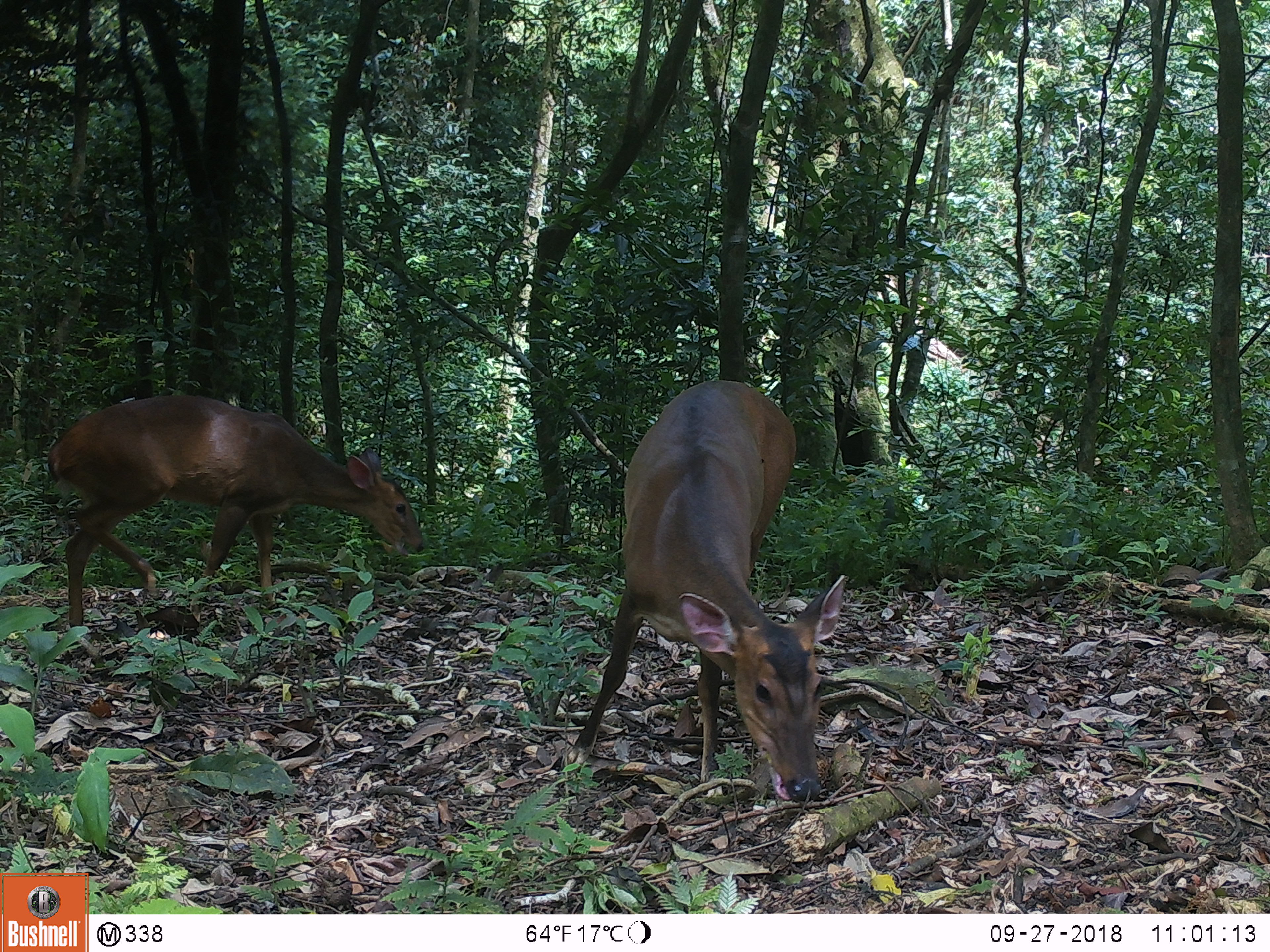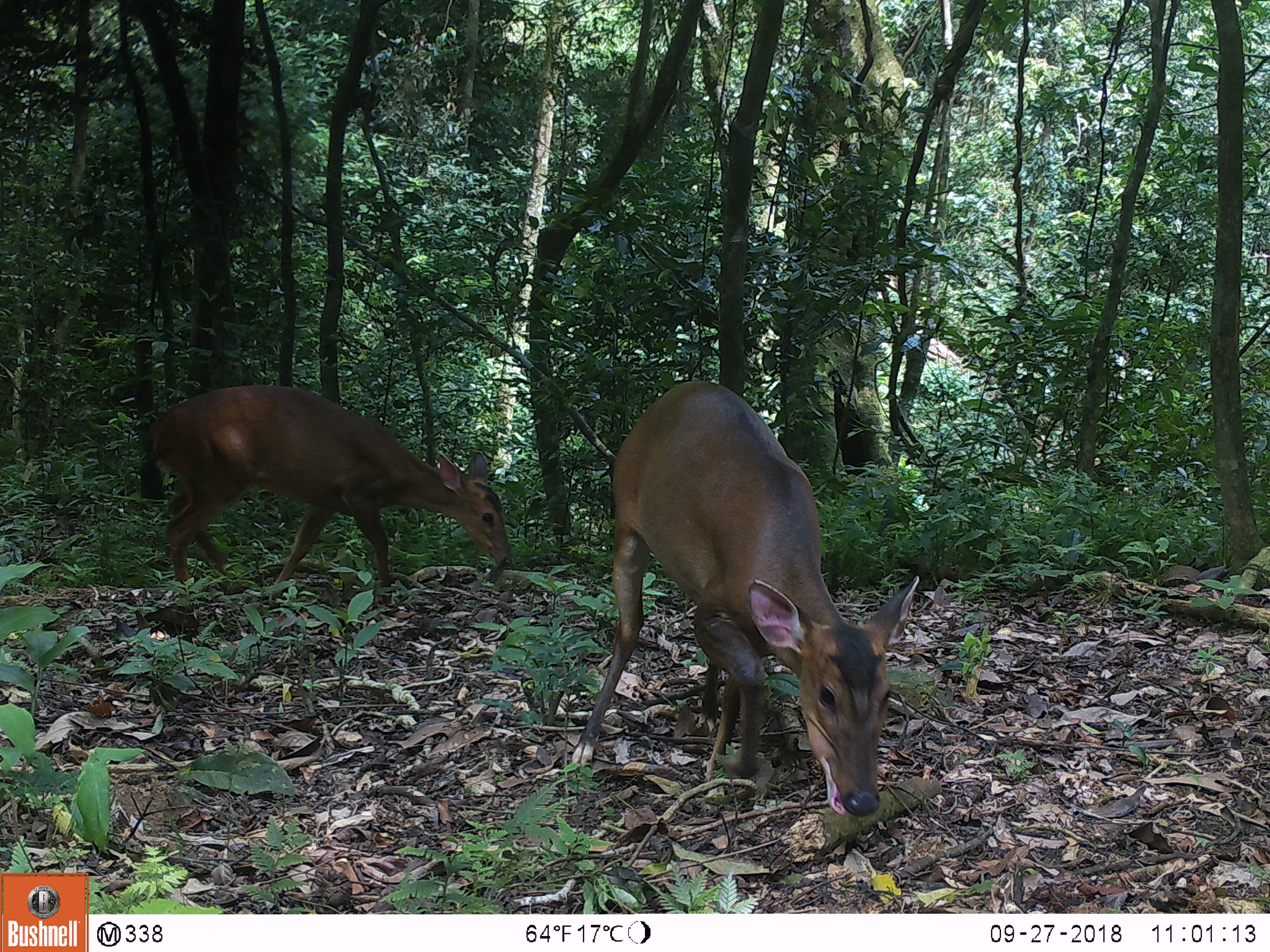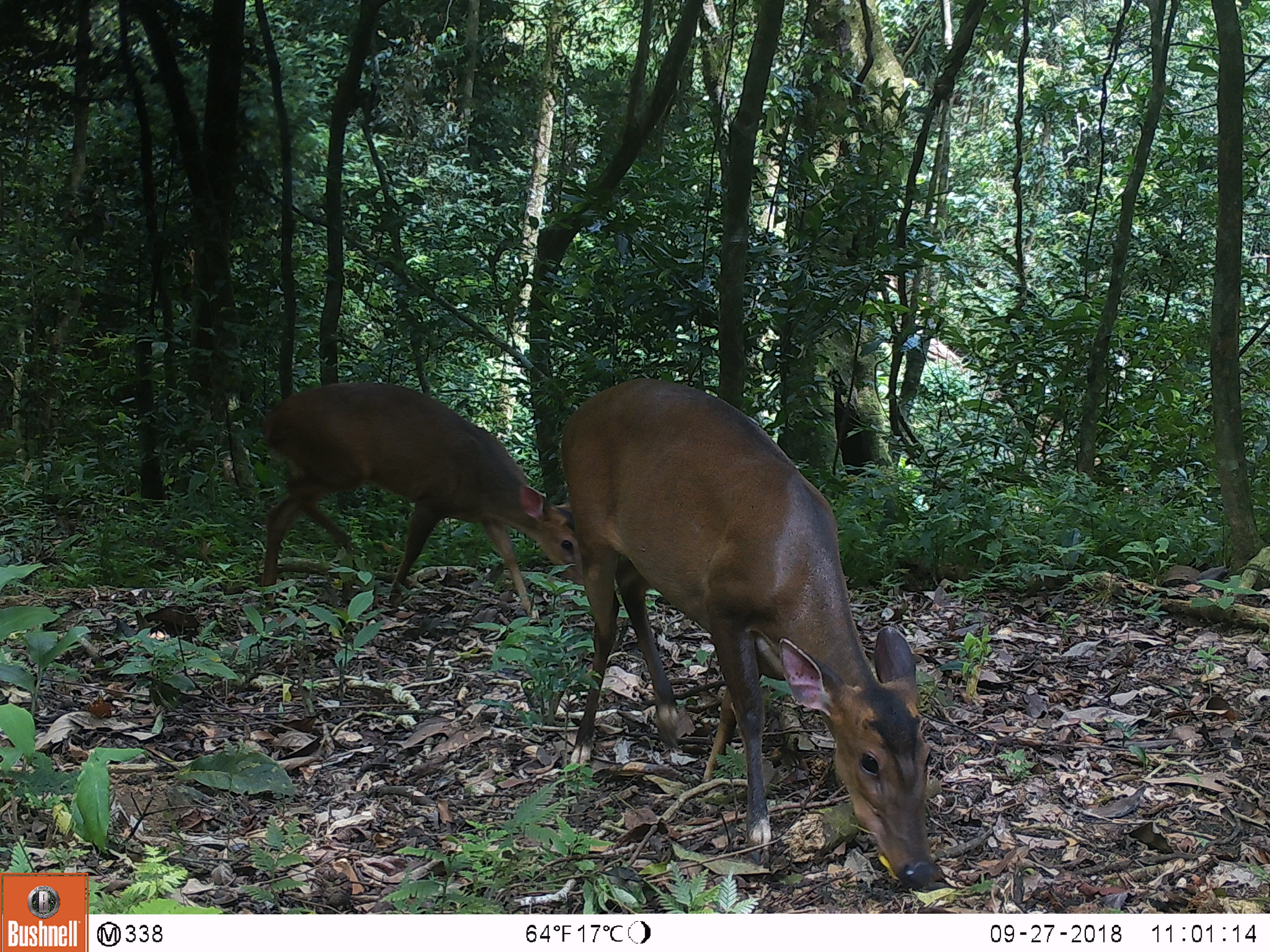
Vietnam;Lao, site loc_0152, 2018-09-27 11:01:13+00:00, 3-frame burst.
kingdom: Animalia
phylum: Chordata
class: Mammalia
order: Artiodactyla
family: Cervidae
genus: Muntiacus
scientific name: Muntiacus vuquangensis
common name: large-antlered muntjac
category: large antlered muntjac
Large antlered muntjac (large-antlered muntjac) (Muntiacus vuquangensis). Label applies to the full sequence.